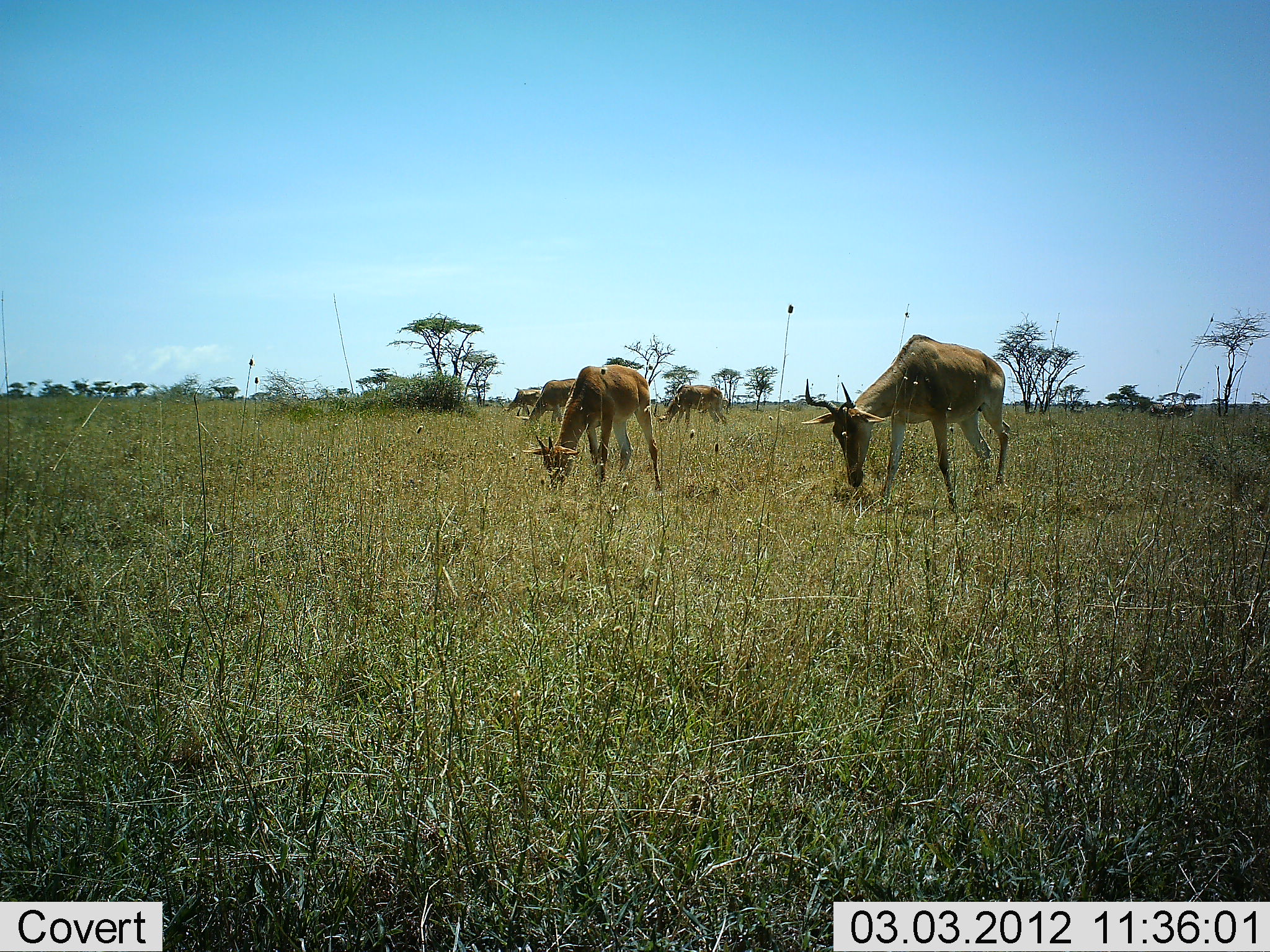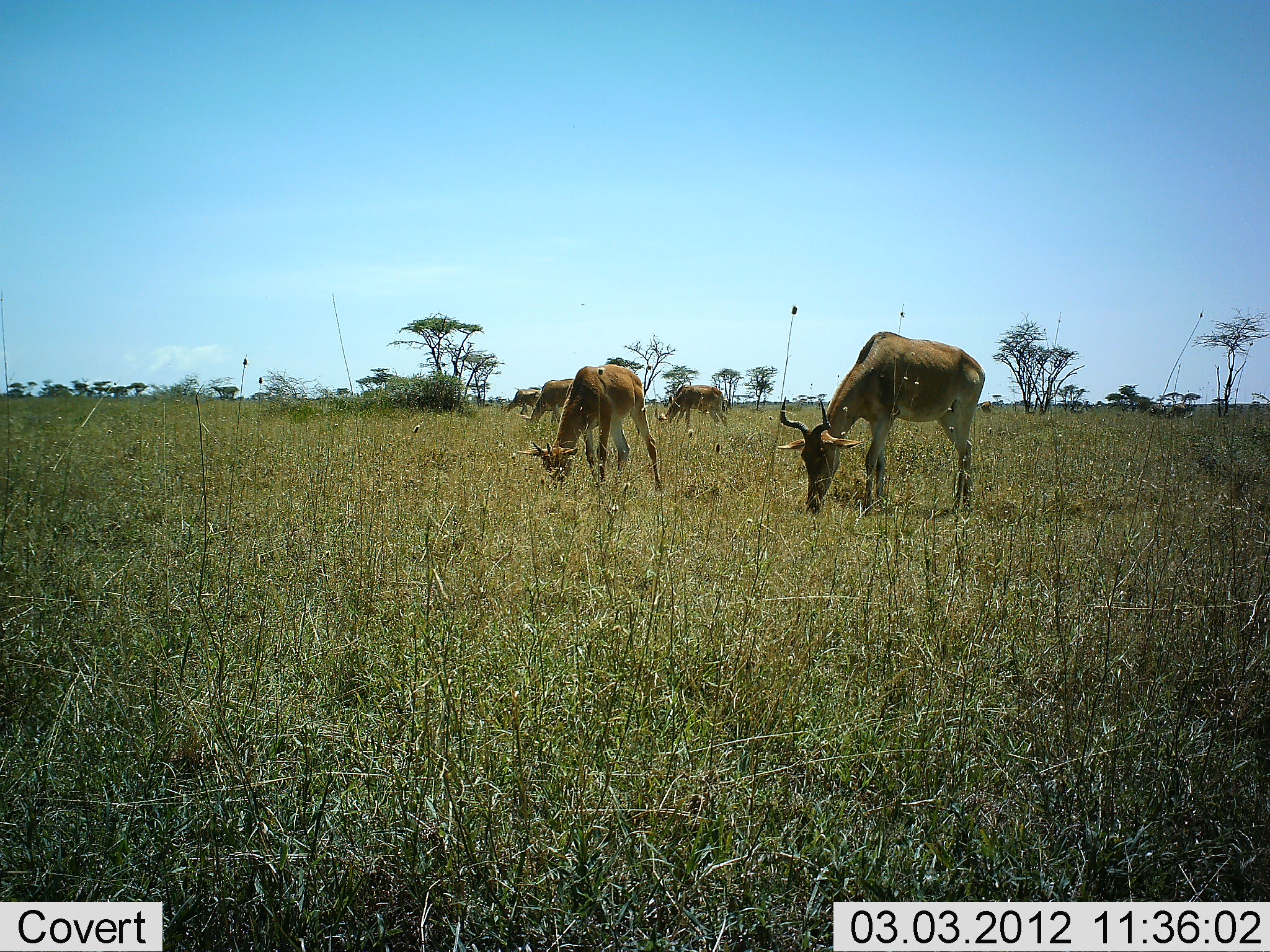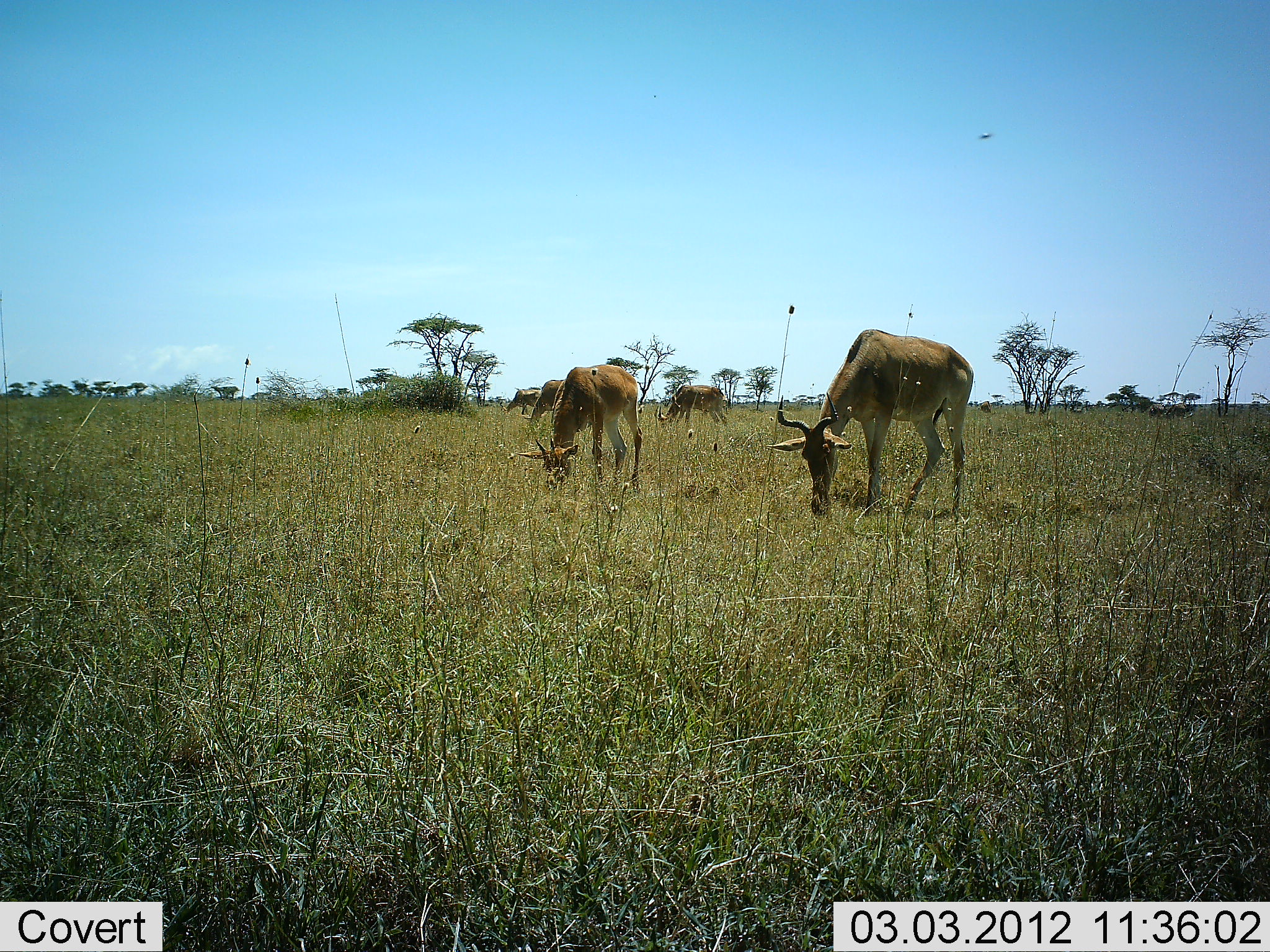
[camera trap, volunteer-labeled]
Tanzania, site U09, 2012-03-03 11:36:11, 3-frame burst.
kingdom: Animalia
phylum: Chordata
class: Mammalia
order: Artiodactyla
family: Bovidae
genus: Alcelaphus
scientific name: Alcelaphus buselaphus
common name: hartebeest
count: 5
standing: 17%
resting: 0%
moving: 17%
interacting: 0%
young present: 10%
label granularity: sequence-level